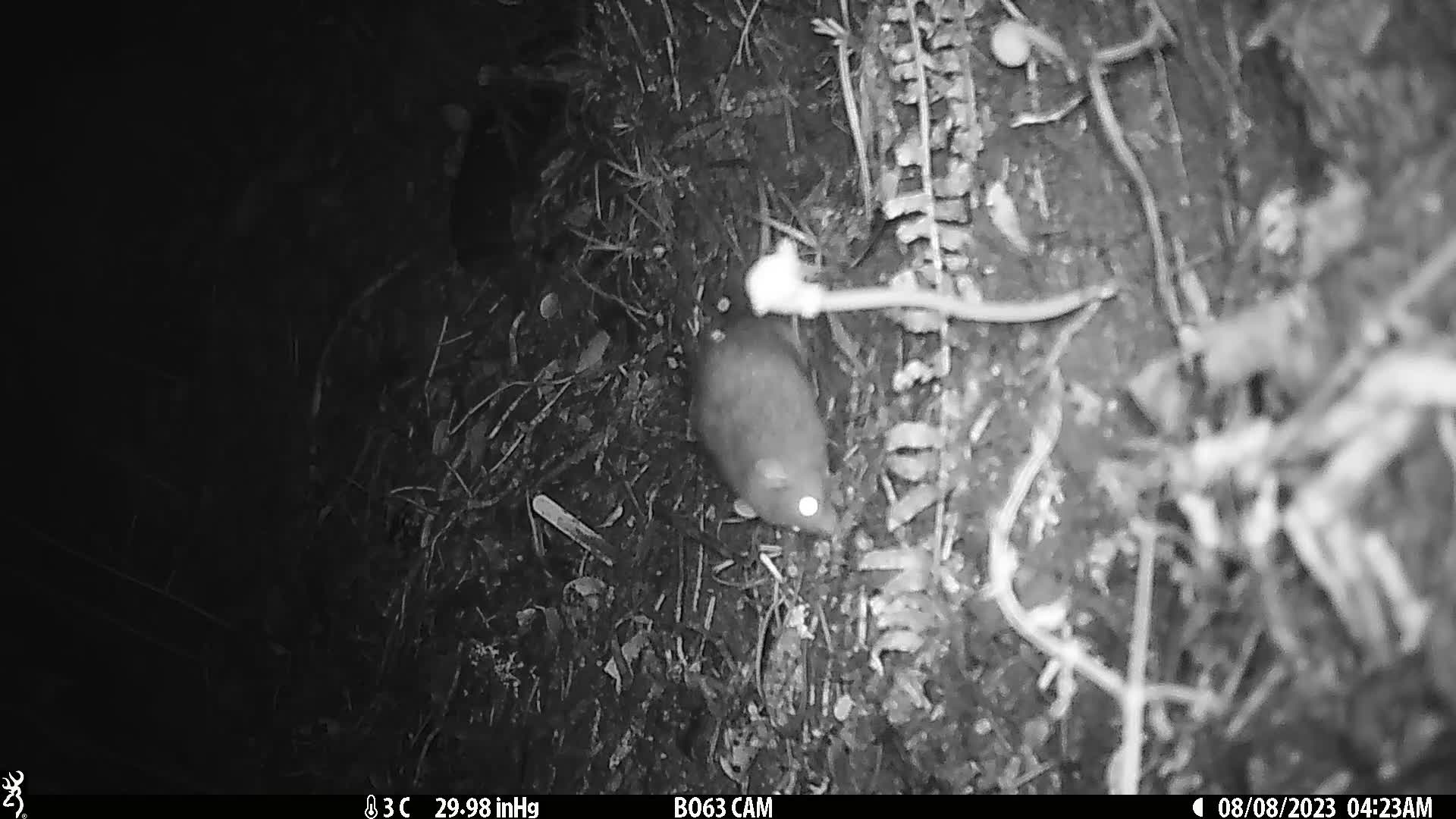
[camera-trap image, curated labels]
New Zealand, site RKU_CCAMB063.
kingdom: Animalia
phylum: Chordata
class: Mammalia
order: Rodentia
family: Muridae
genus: Rattus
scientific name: Rattus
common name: rat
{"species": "rat (Rattus)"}